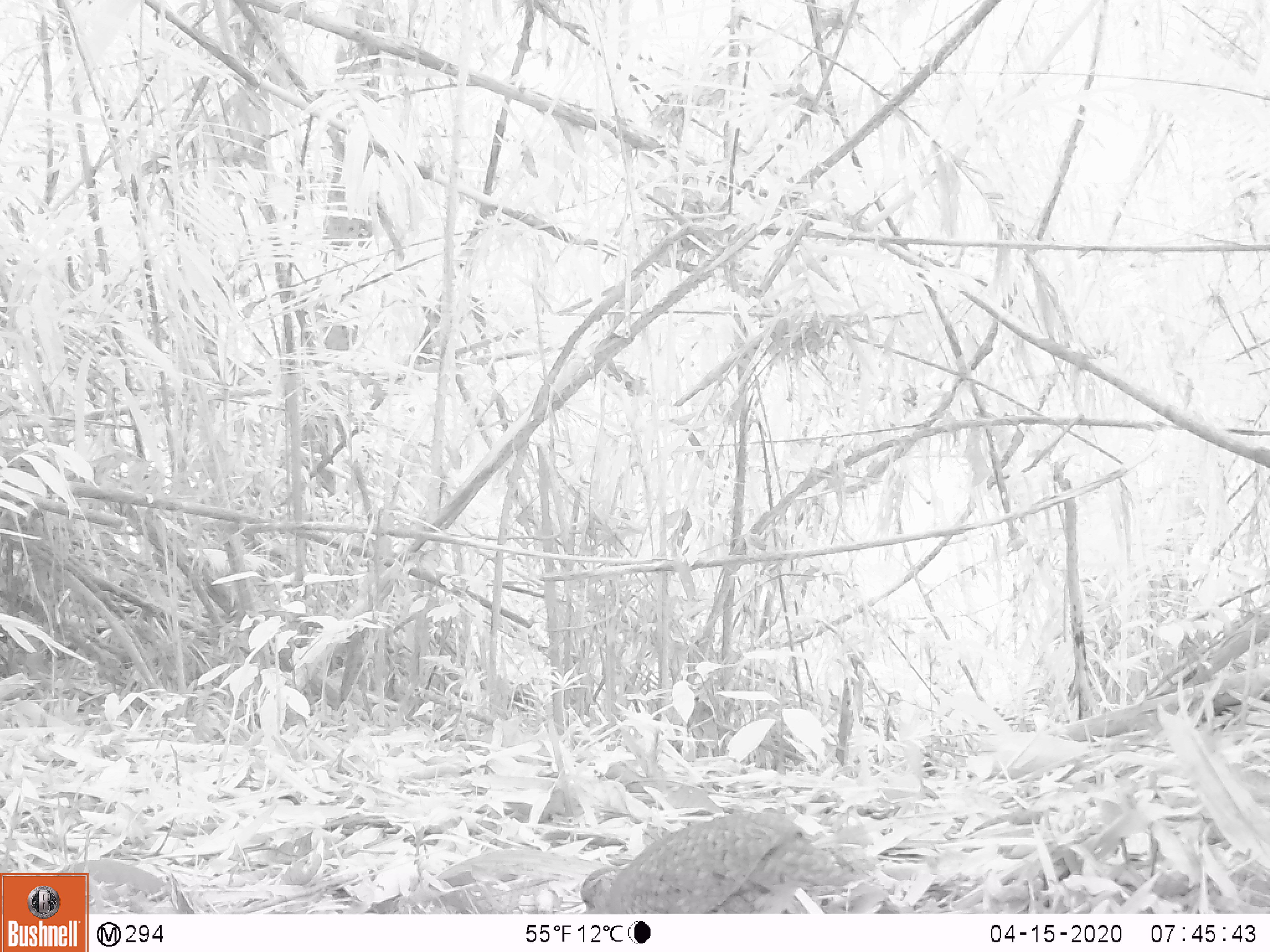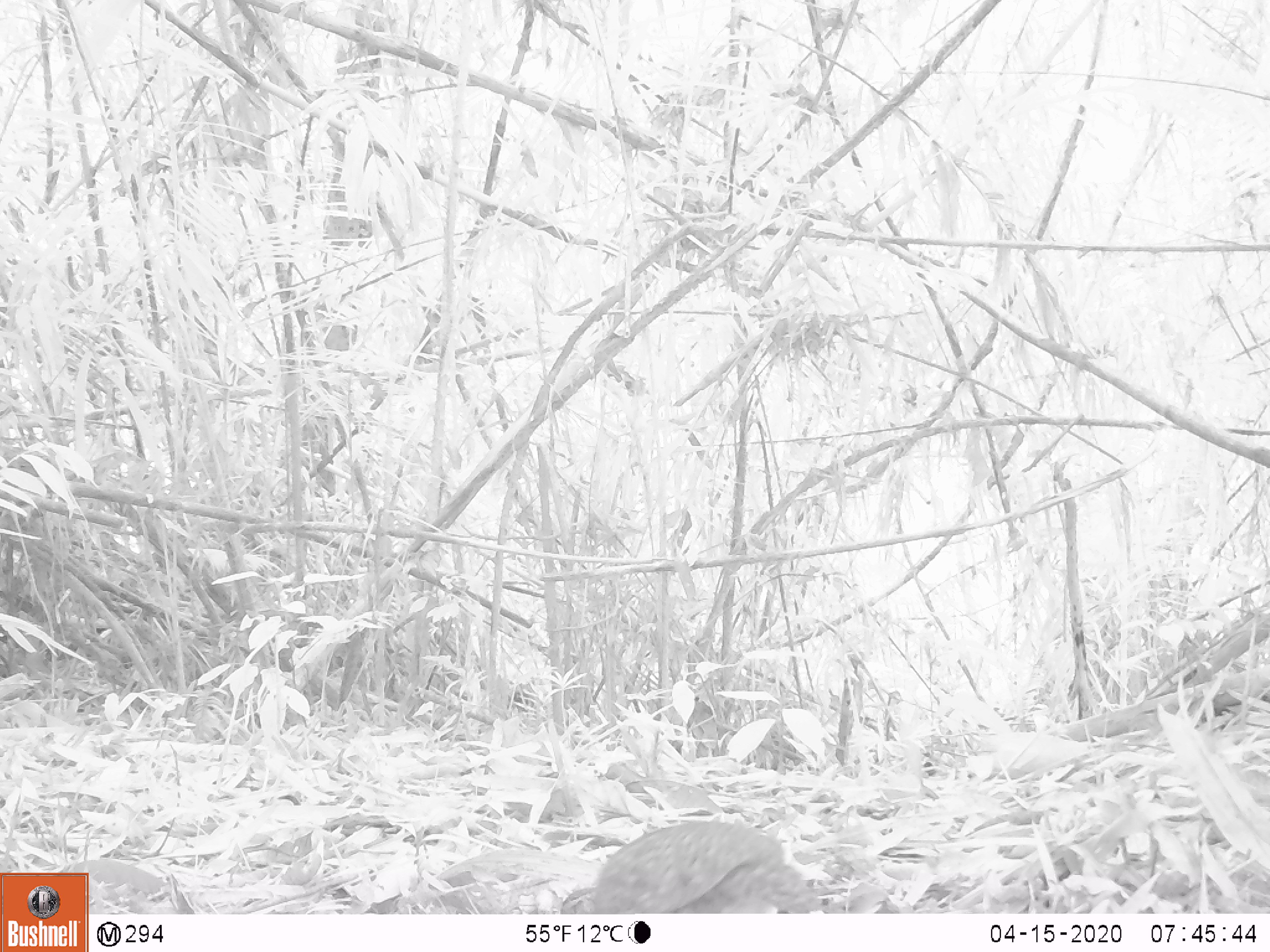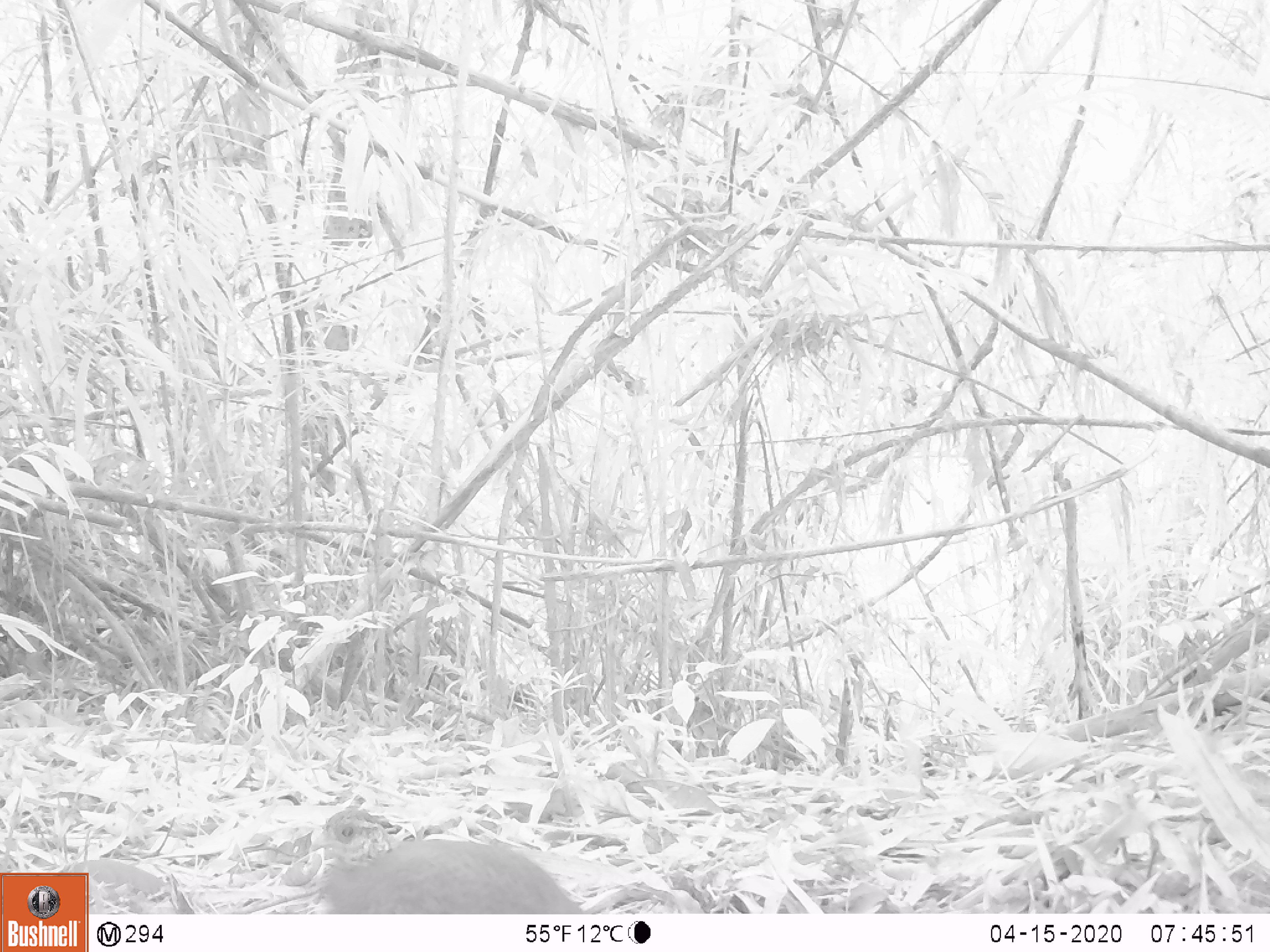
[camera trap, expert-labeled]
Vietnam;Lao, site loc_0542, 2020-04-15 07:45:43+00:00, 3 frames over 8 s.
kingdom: Animalia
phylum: Chordata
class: Aves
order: Galliformes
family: Phasianidae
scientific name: Phasianidae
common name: partridge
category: unidentified partridge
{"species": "unidentified partridge (partridge) (Phasianidae)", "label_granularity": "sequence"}